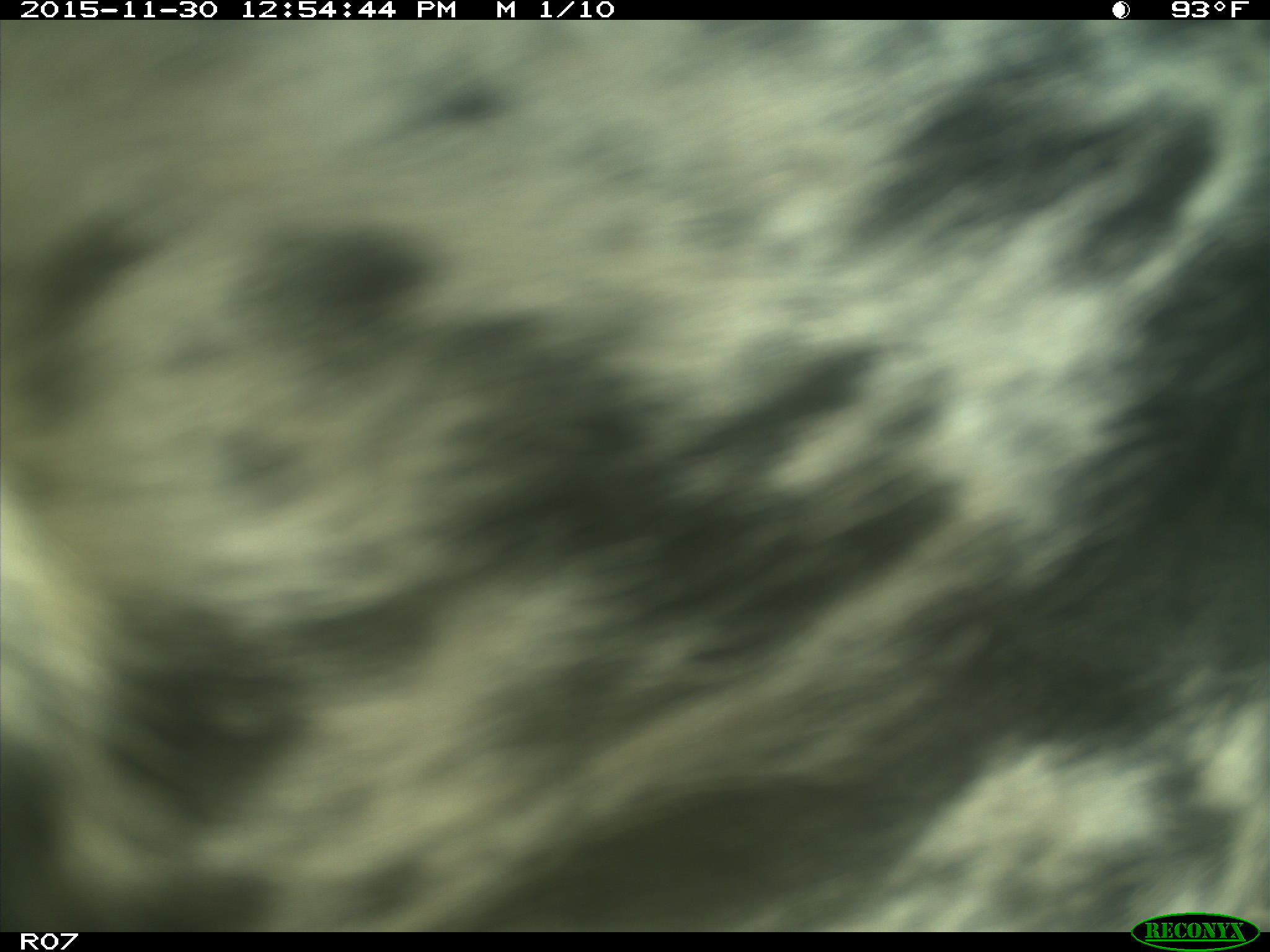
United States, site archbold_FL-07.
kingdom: Animalia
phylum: Chordata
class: Mammalia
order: Artiodactyla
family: Bovidae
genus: Bos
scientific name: Bos taurus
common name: domestic cow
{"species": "Bos taurus (domestic cow)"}